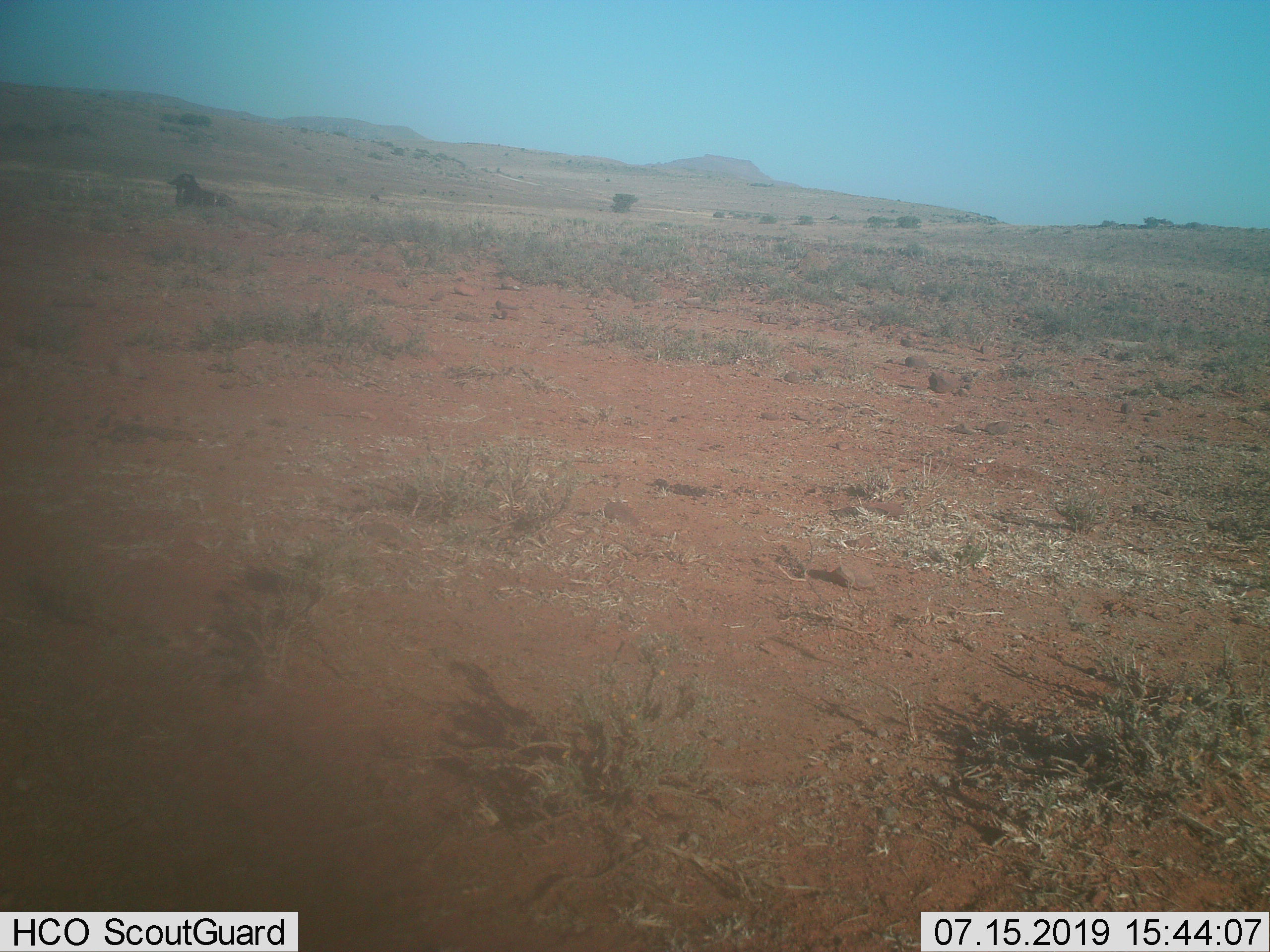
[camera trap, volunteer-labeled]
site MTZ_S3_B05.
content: unidentified animal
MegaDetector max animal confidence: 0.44